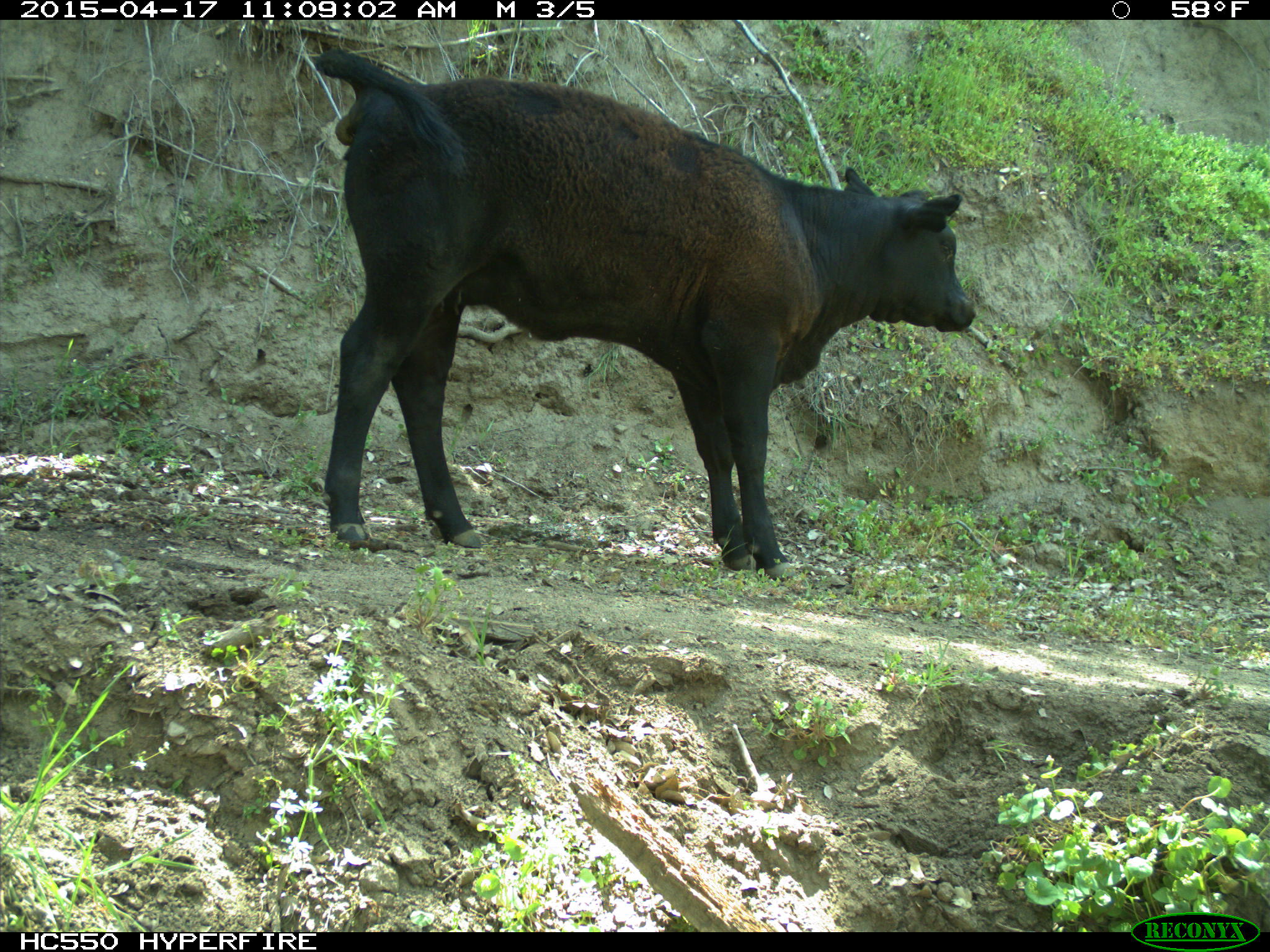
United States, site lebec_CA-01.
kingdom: Animalia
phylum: Chordata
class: Mammalia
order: Artiodactyla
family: Bovidae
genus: Bos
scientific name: Bos taurus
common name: domestic cow